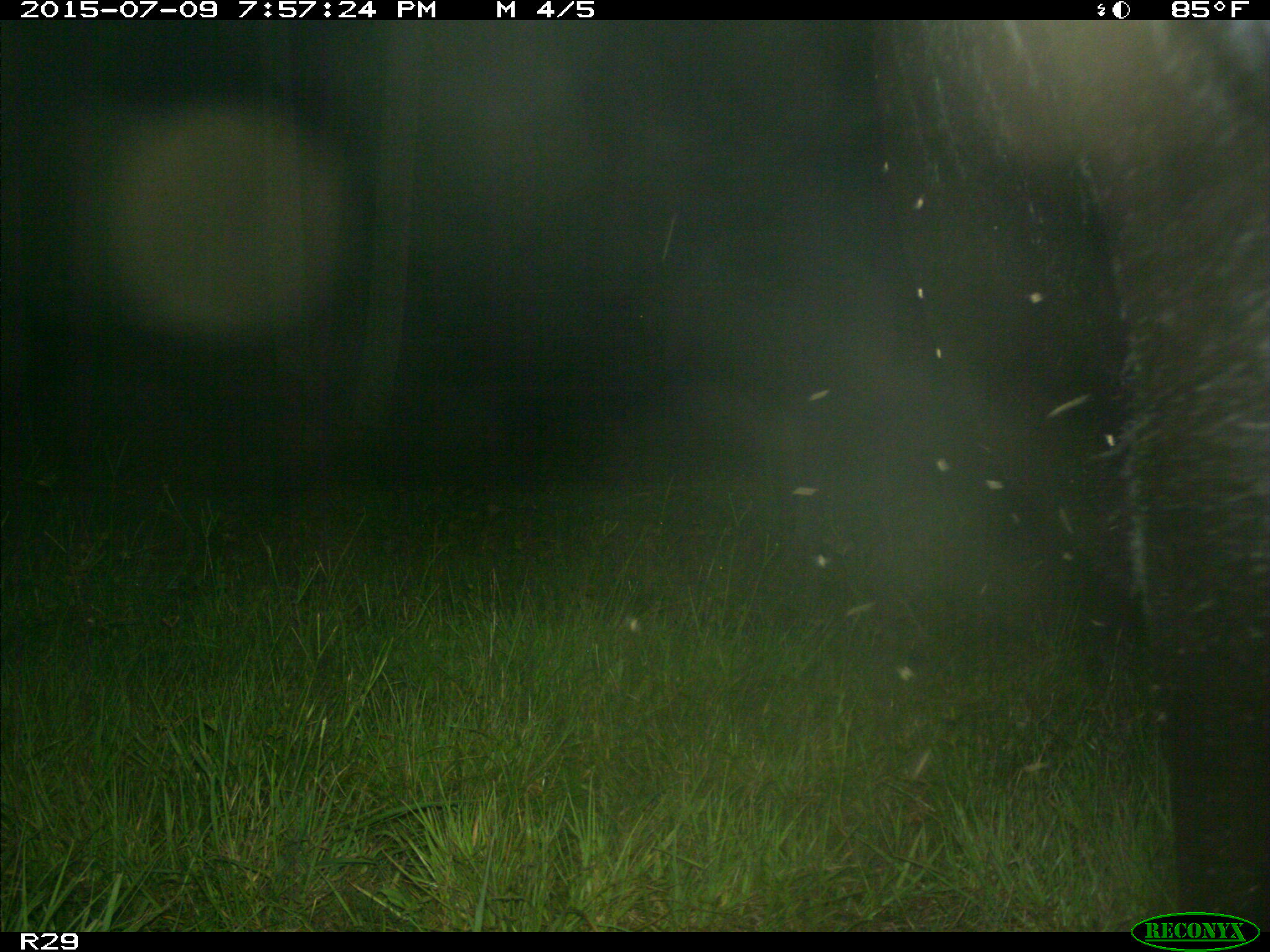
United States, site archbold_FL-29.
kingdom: Animalia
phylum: Chordata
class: Mammalia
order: Artiodactyla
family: Bovidae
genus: Bos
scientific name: Bos taurus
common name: domestic cow